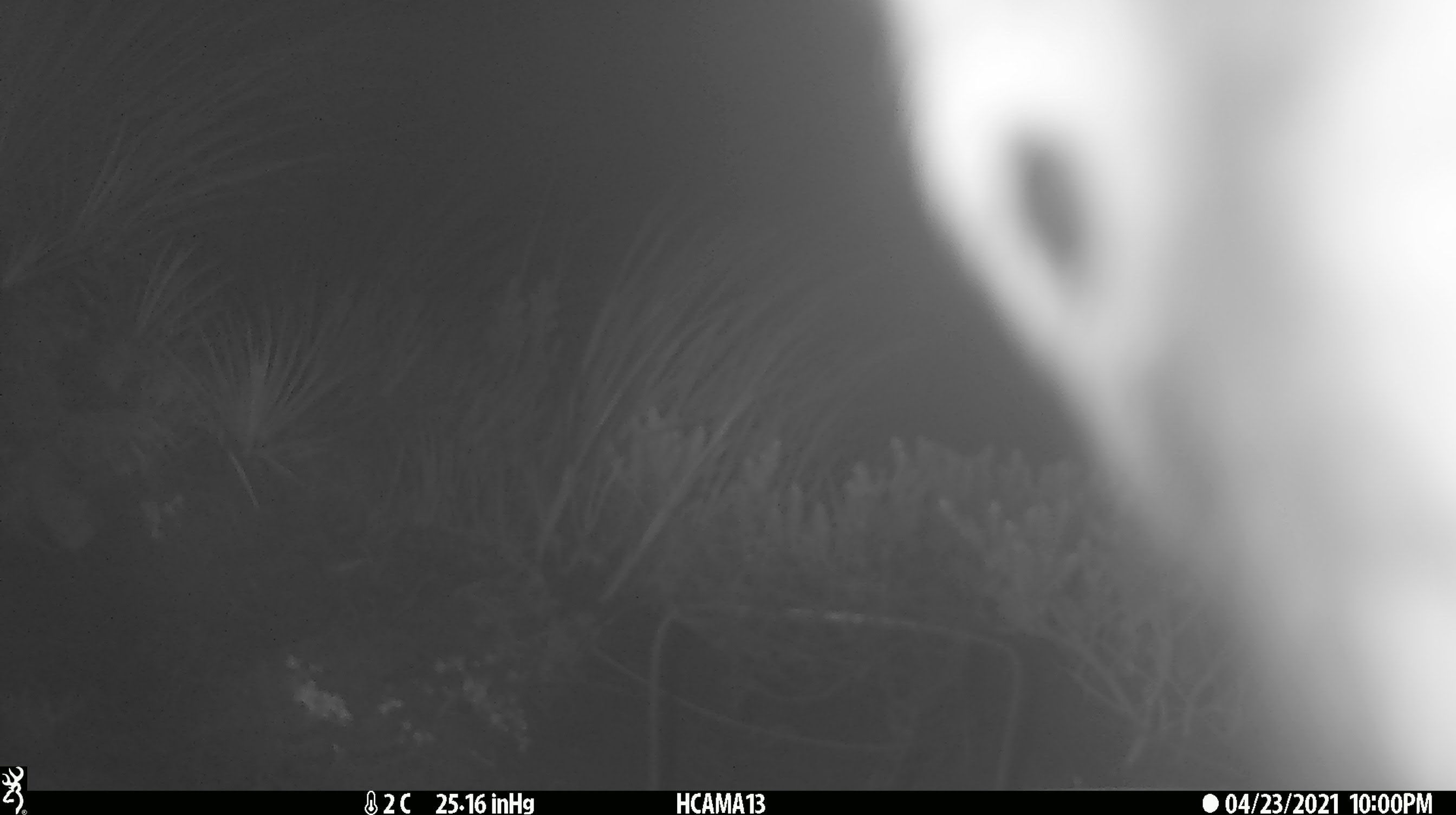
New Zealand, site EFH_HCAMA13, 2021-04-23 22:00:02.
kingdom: Animalia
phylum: Chordata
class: Aves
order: Psittaciformes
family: Strigopidae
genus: Nestor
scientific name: Nestor notabilis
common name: kea